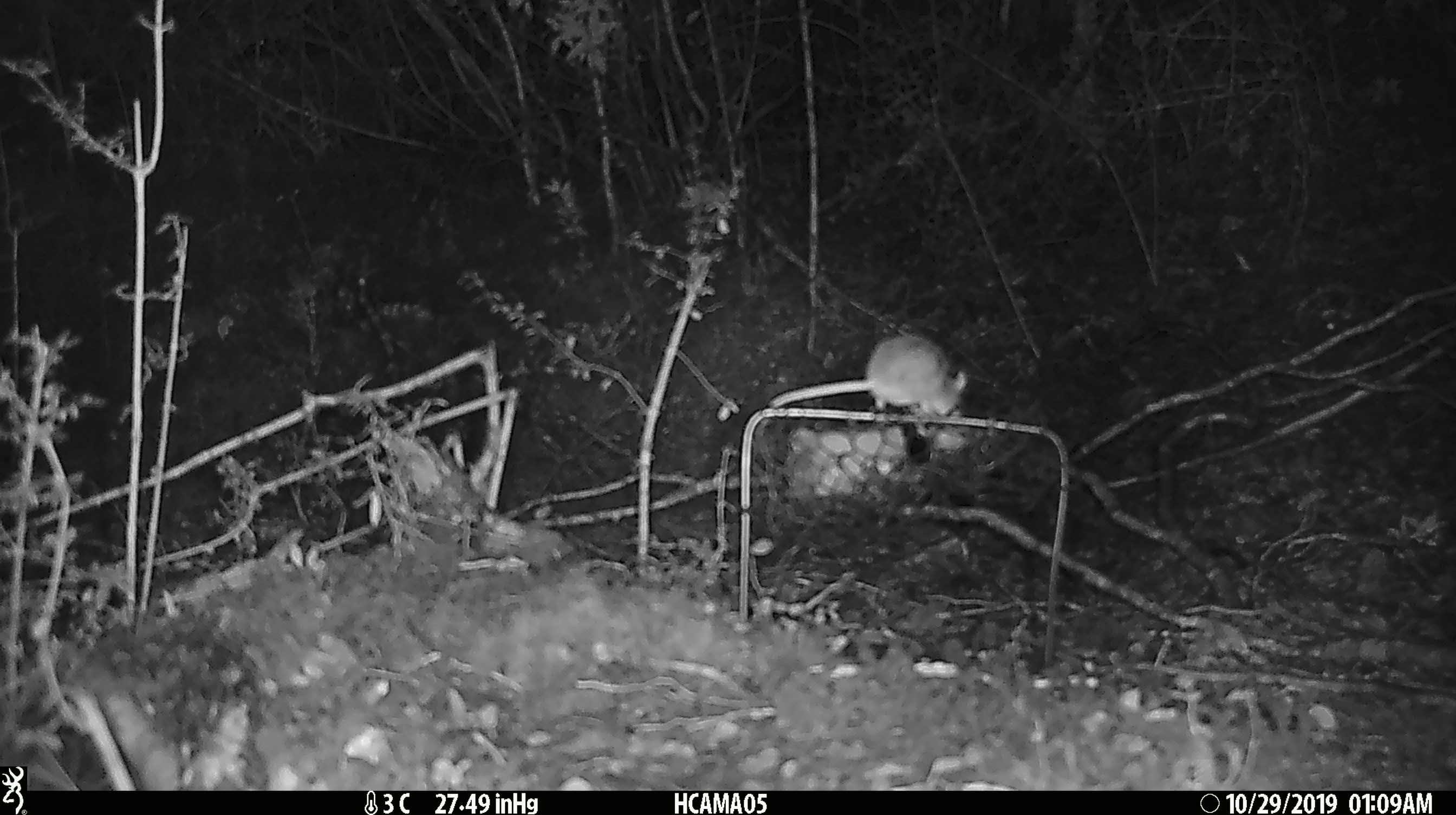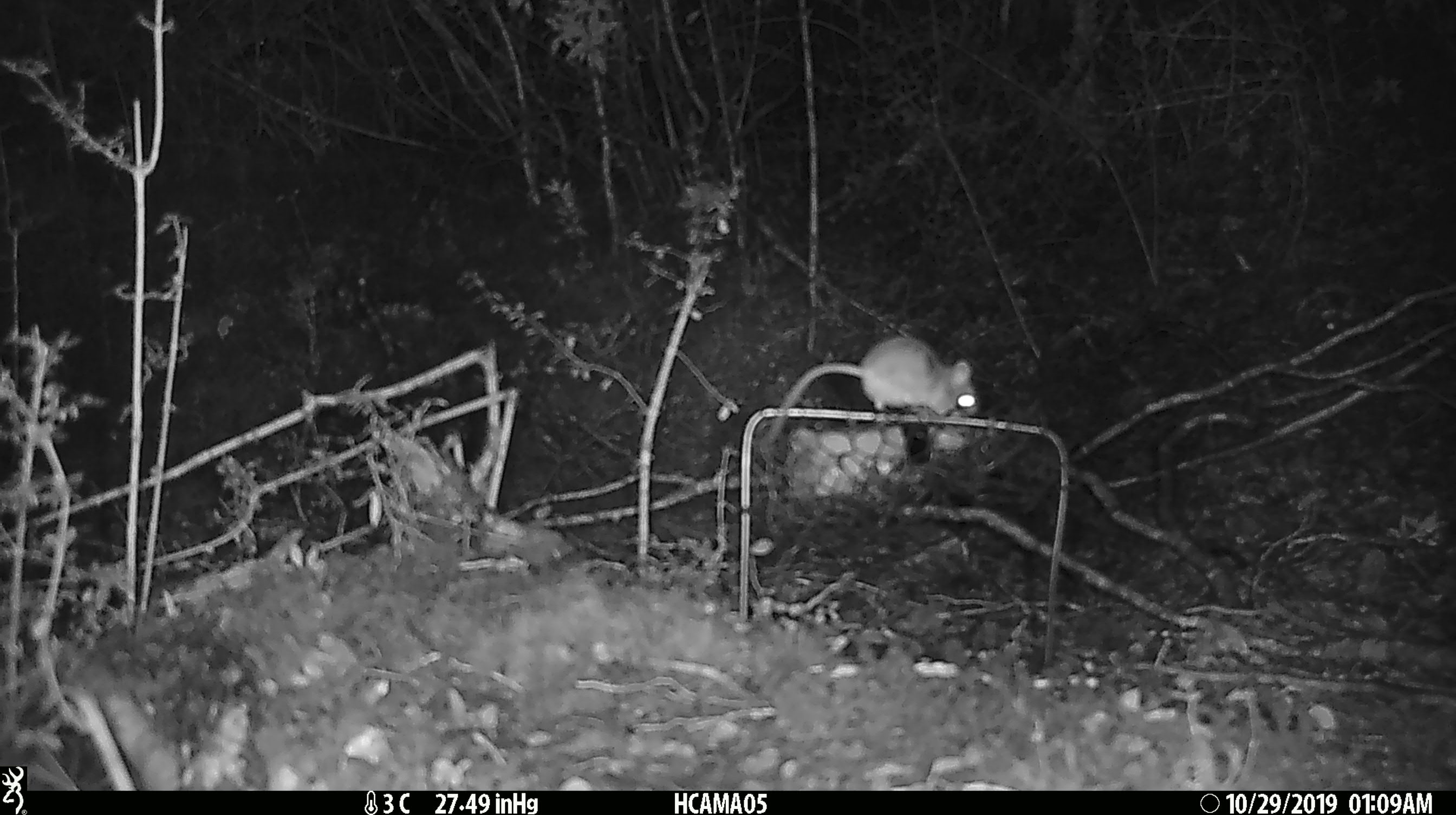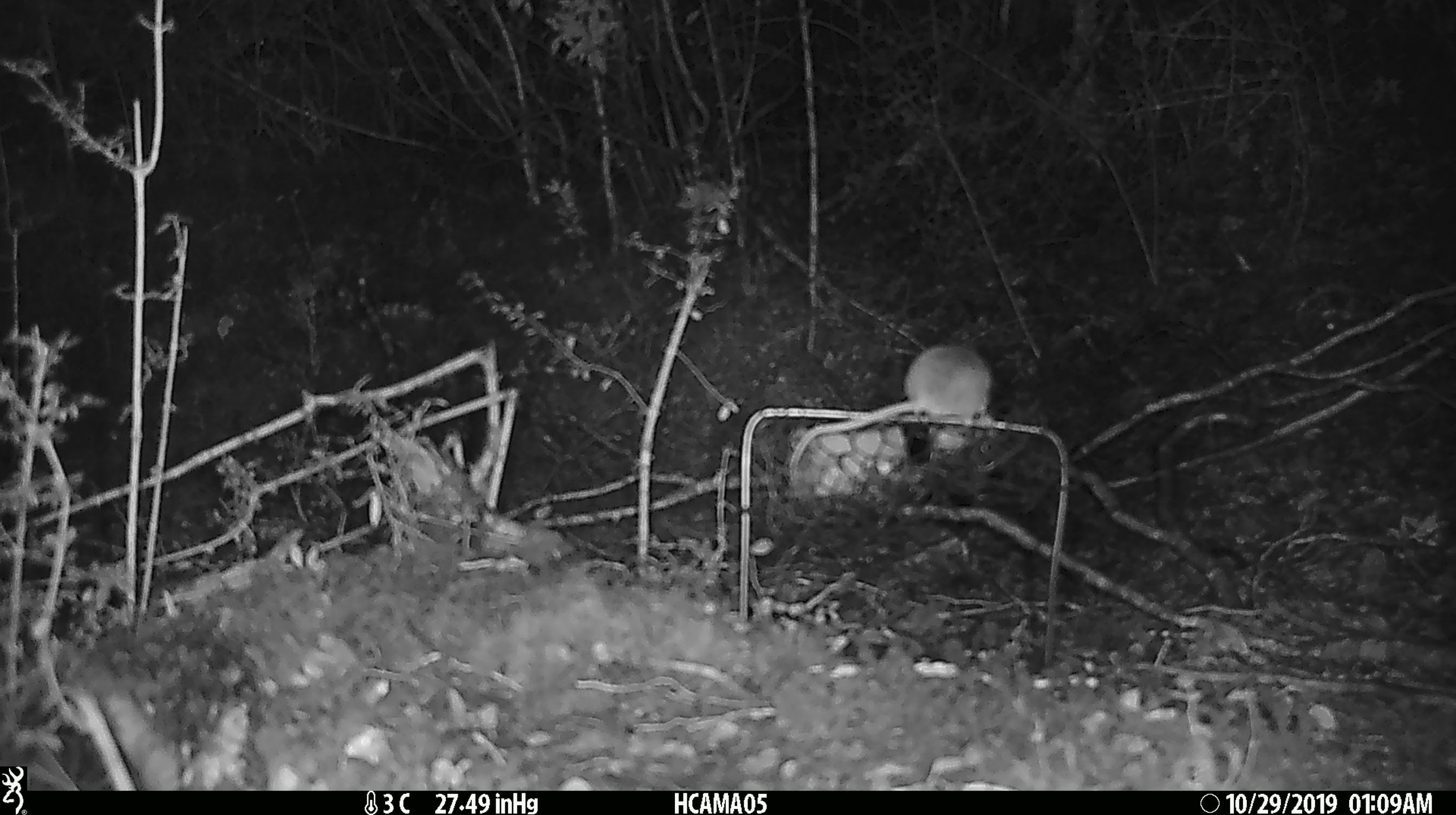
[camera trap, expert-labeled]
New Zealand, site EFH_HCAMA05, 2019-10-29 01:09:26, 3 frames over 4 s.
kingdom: Animalia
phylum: Chordata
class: Mammalia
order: Rodentia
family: Muridae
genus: Mus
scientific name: Mus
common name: mouse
Mouse (Mus).